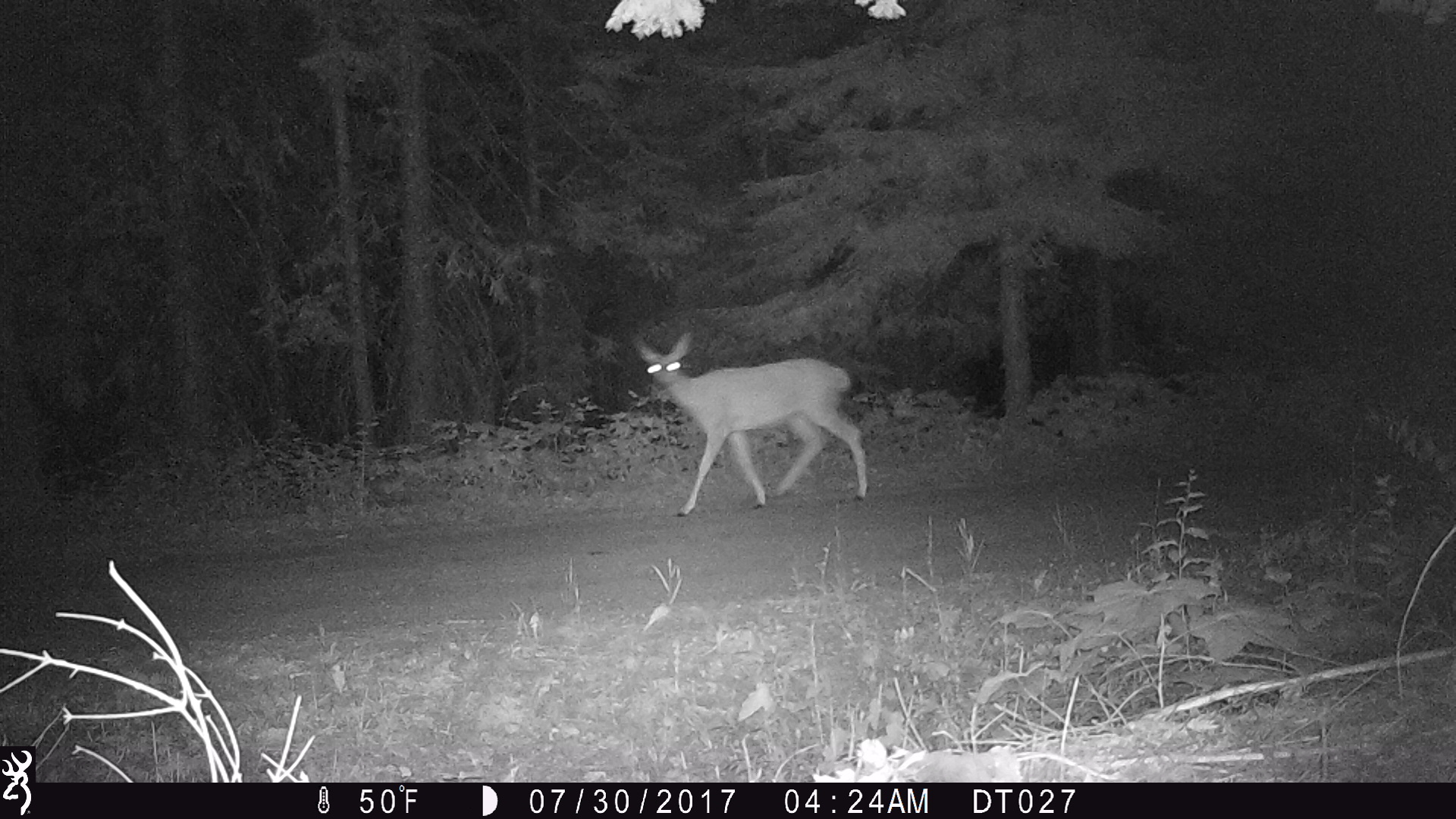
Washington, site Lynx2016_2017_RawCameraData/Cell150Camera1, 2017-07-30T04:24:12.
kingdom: Animalia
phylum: Chordata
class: Mammalia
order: Artiodactyla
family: Cervidae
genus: Odocoileus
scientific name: Odocoileus hemionus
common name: mule deer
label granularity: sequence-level